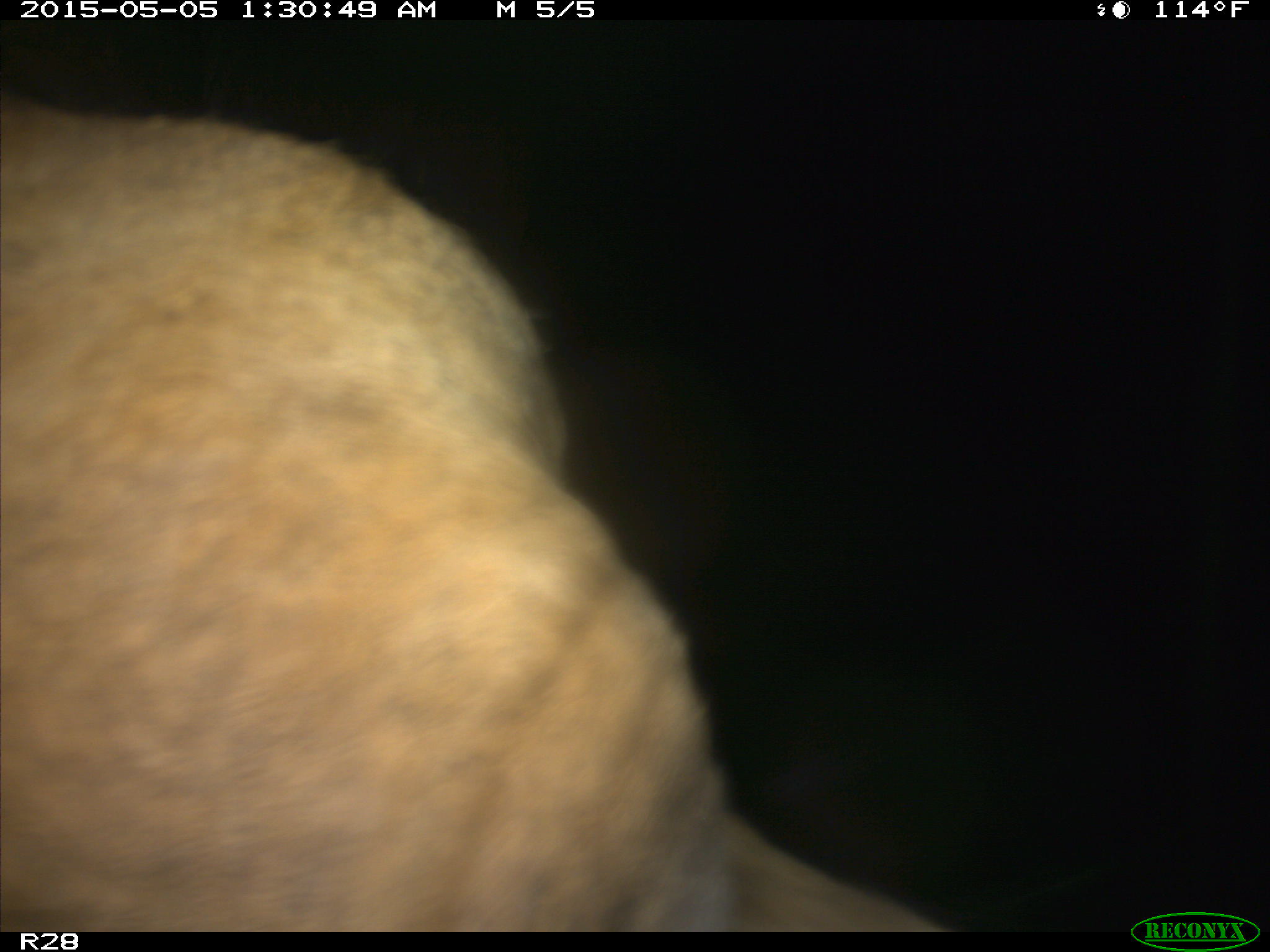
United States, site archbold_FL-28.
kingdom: Animalia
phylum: Chordata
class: Mammalia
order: Artiodactyla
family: Bovidae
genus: Bos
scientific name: Bos taurus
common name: domestic cow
Bos taurus (domestic cow).